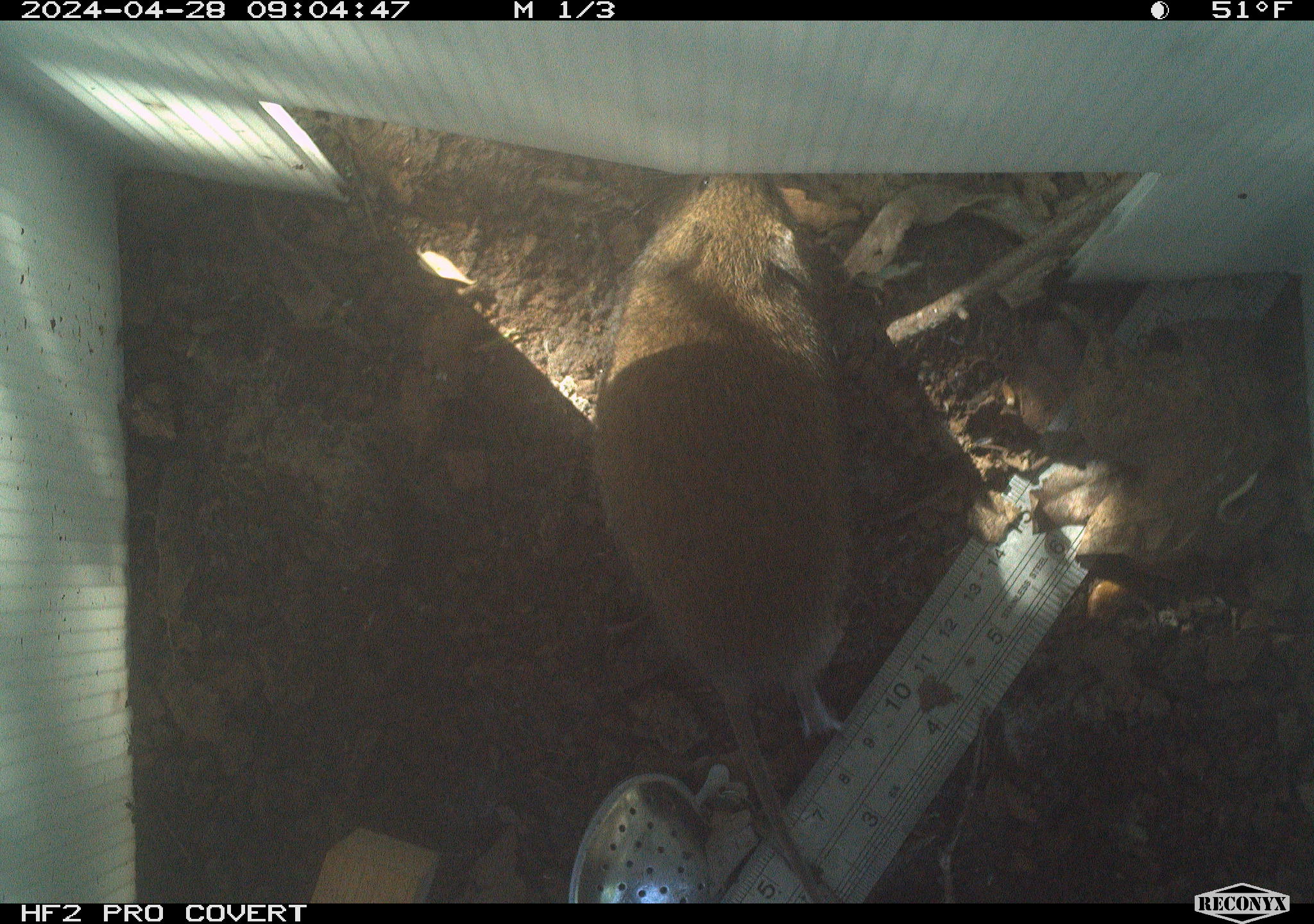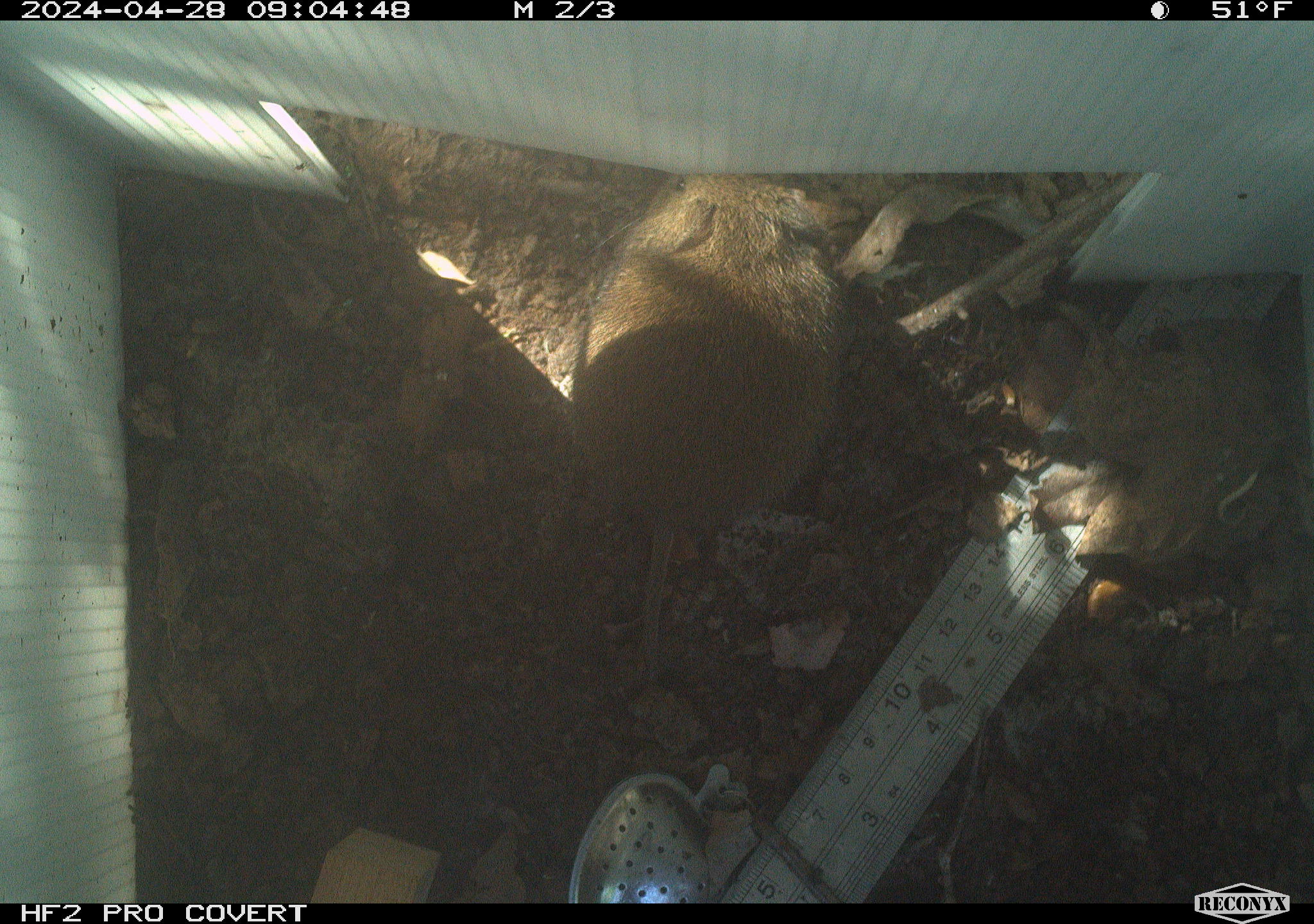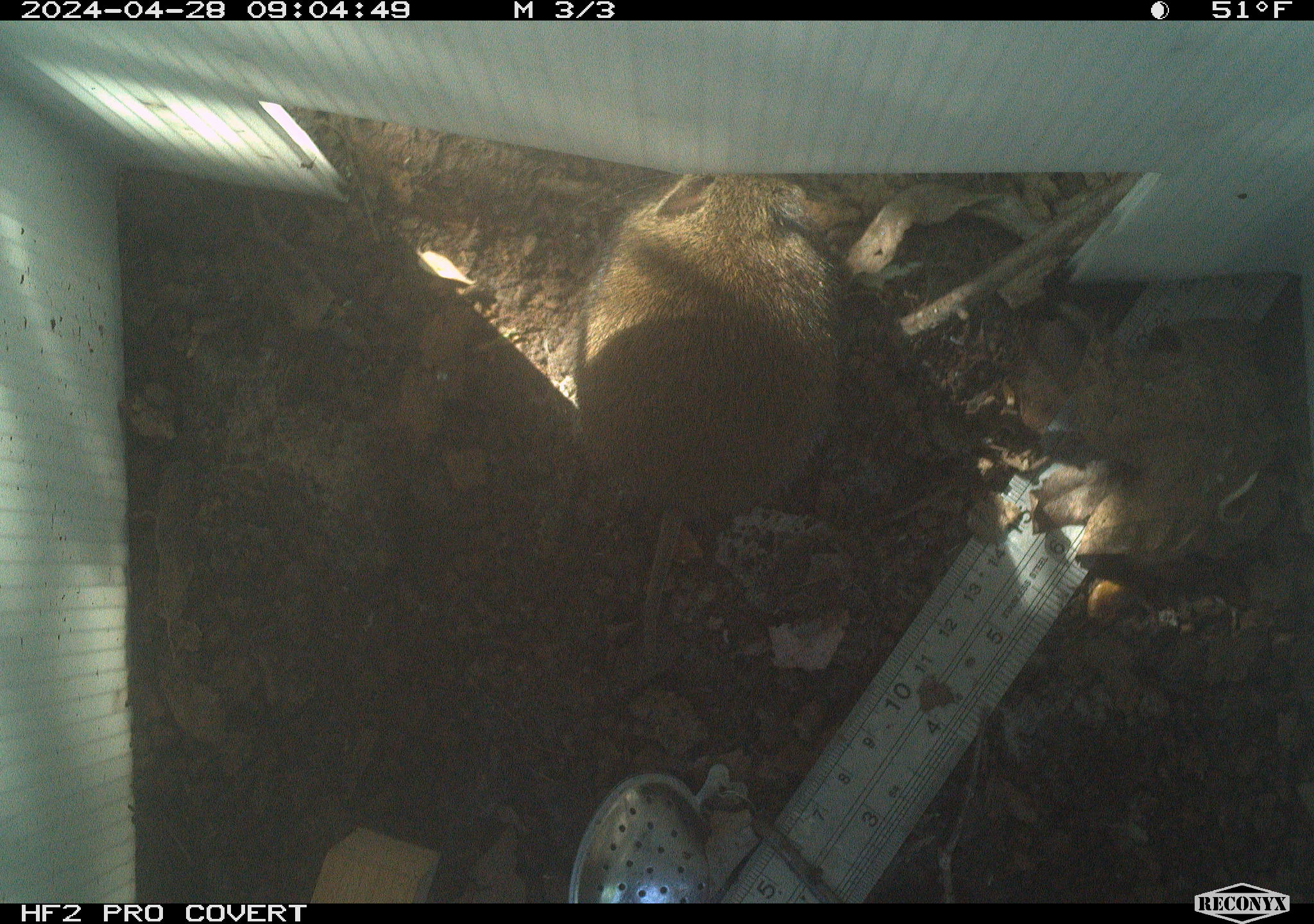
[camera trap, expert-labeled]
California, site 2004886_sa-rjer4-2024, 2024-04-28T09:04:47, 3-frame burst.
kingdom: Animalia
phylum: Chordata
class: Mammalia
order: Rodentia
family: Cricetidae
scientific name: Arvicolinae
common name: voles, lemmings, and muskrats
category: arvicolinae subfamily